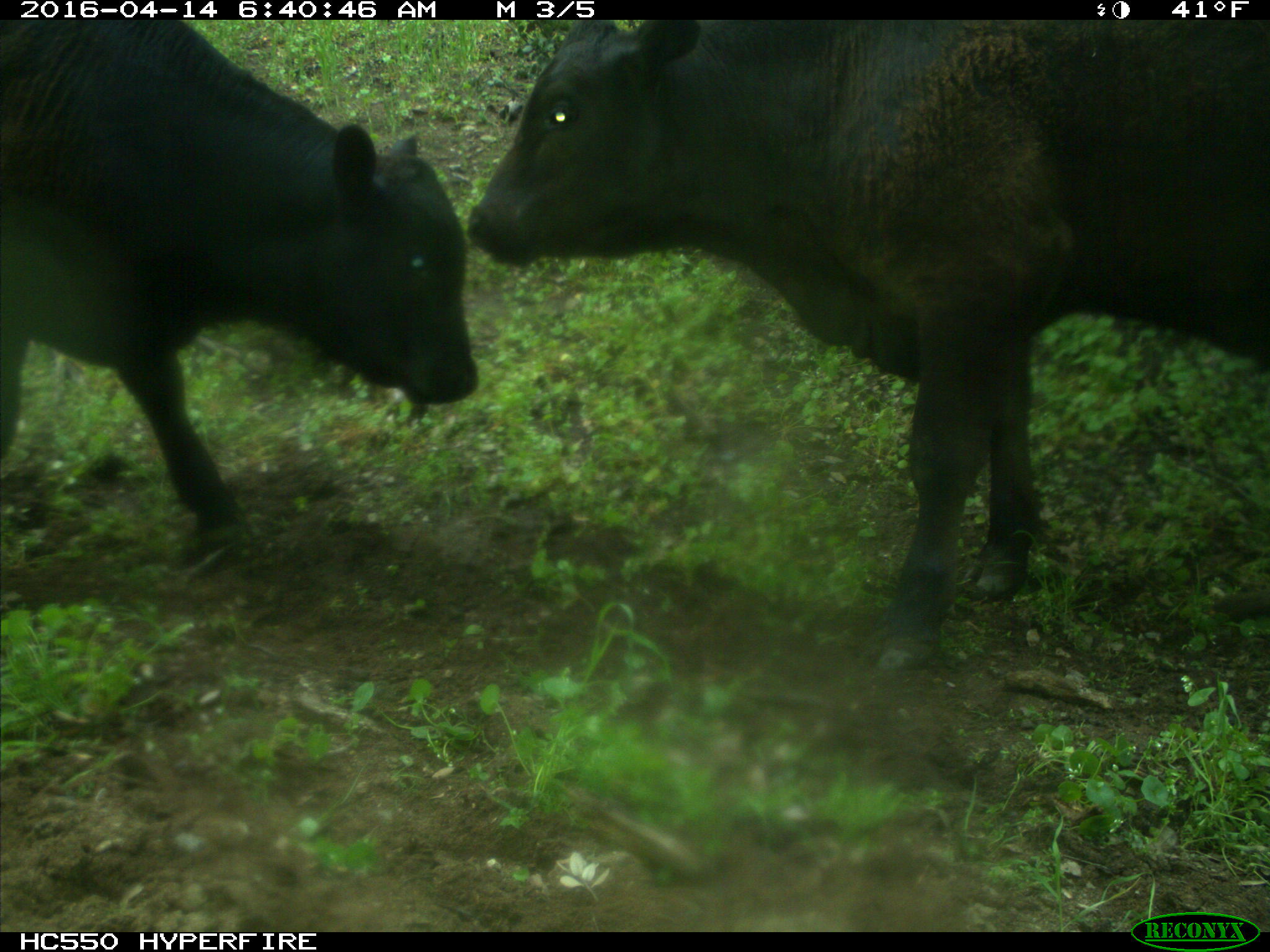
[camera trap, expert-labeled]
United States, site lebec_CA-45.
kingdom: Animalia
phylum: Chordata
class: Mammalia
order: Artiodactyla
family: Bovidae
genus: Bos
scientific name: Bos taurus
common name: domestic cow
Bos taurus (domestic cow).